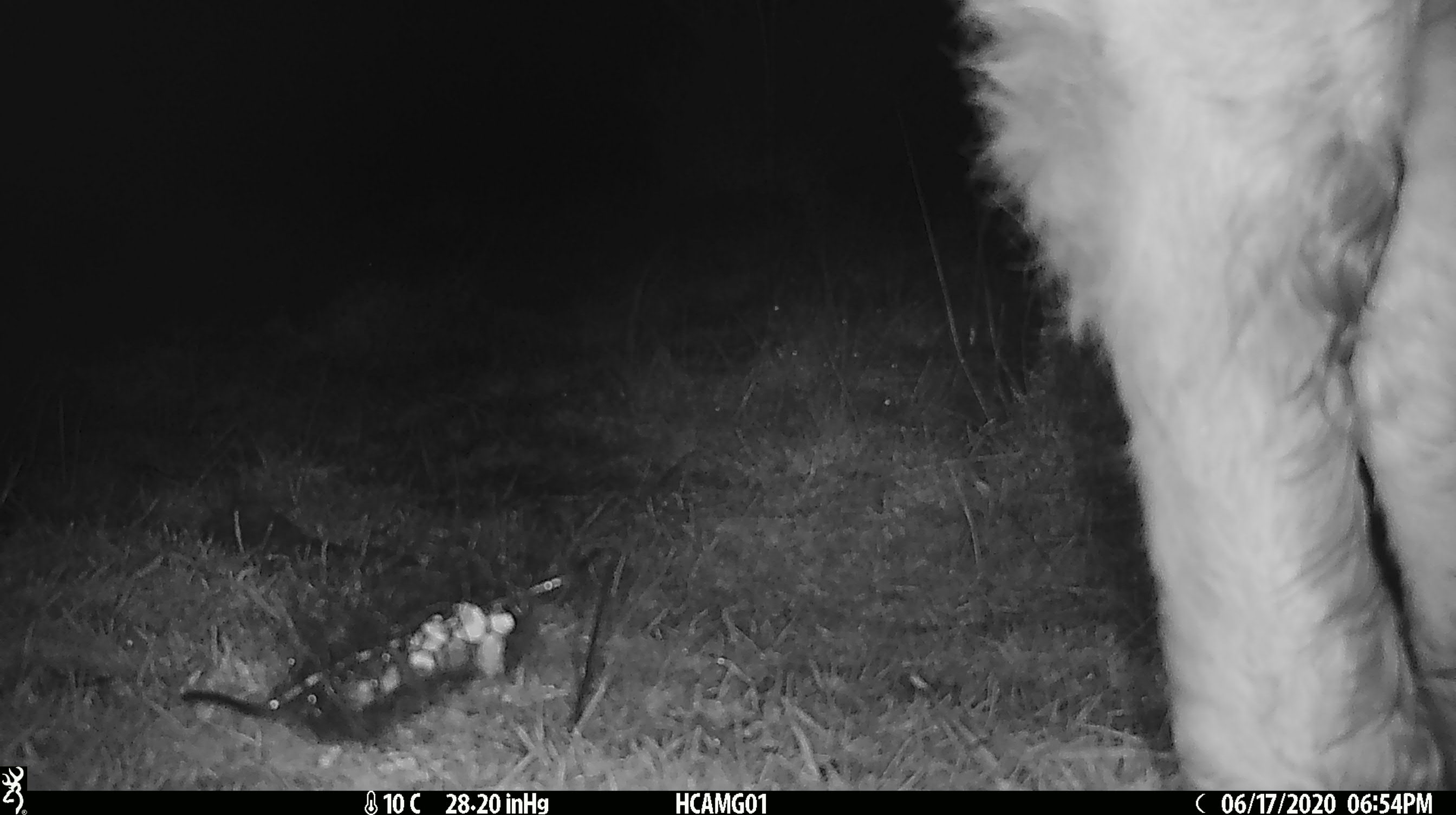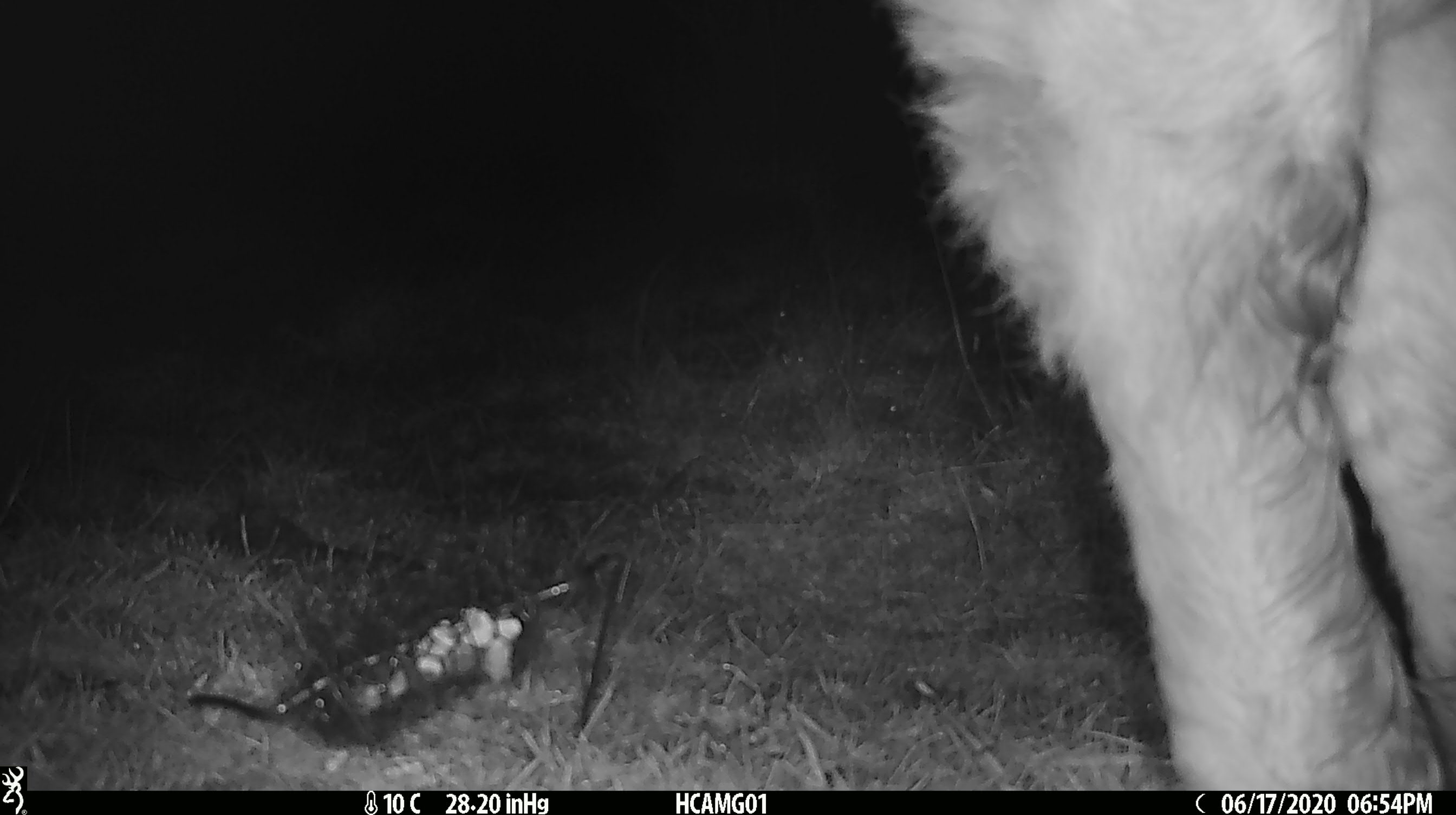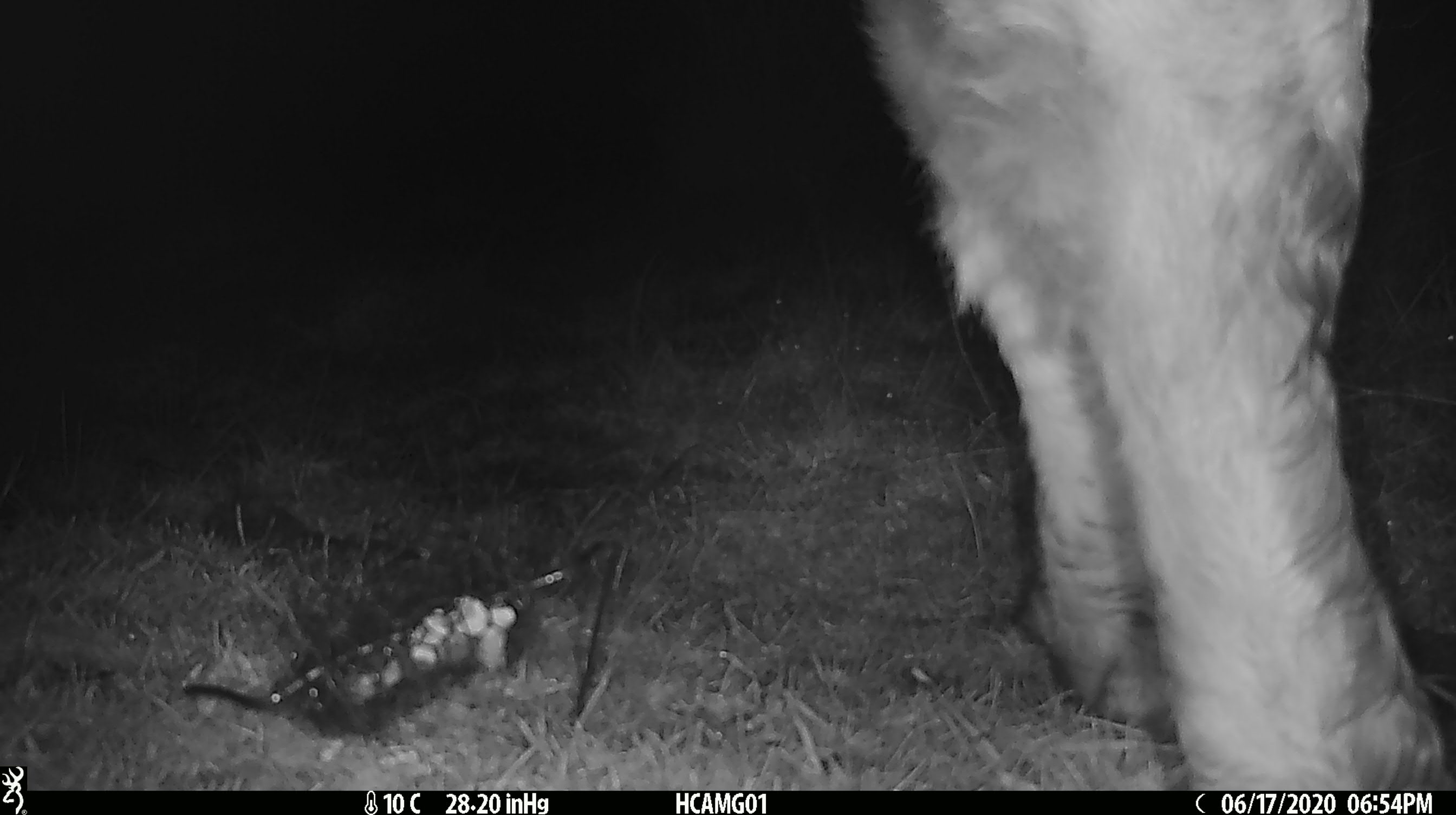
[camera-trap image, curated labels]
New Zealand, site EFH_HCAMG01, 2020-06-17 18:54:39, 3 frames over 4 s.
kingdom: Animalia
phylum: Chordata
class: Mammalia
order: Artiodactyla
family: Bovidae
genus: Bos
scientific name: Bos taurus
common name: domestic cow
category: cow